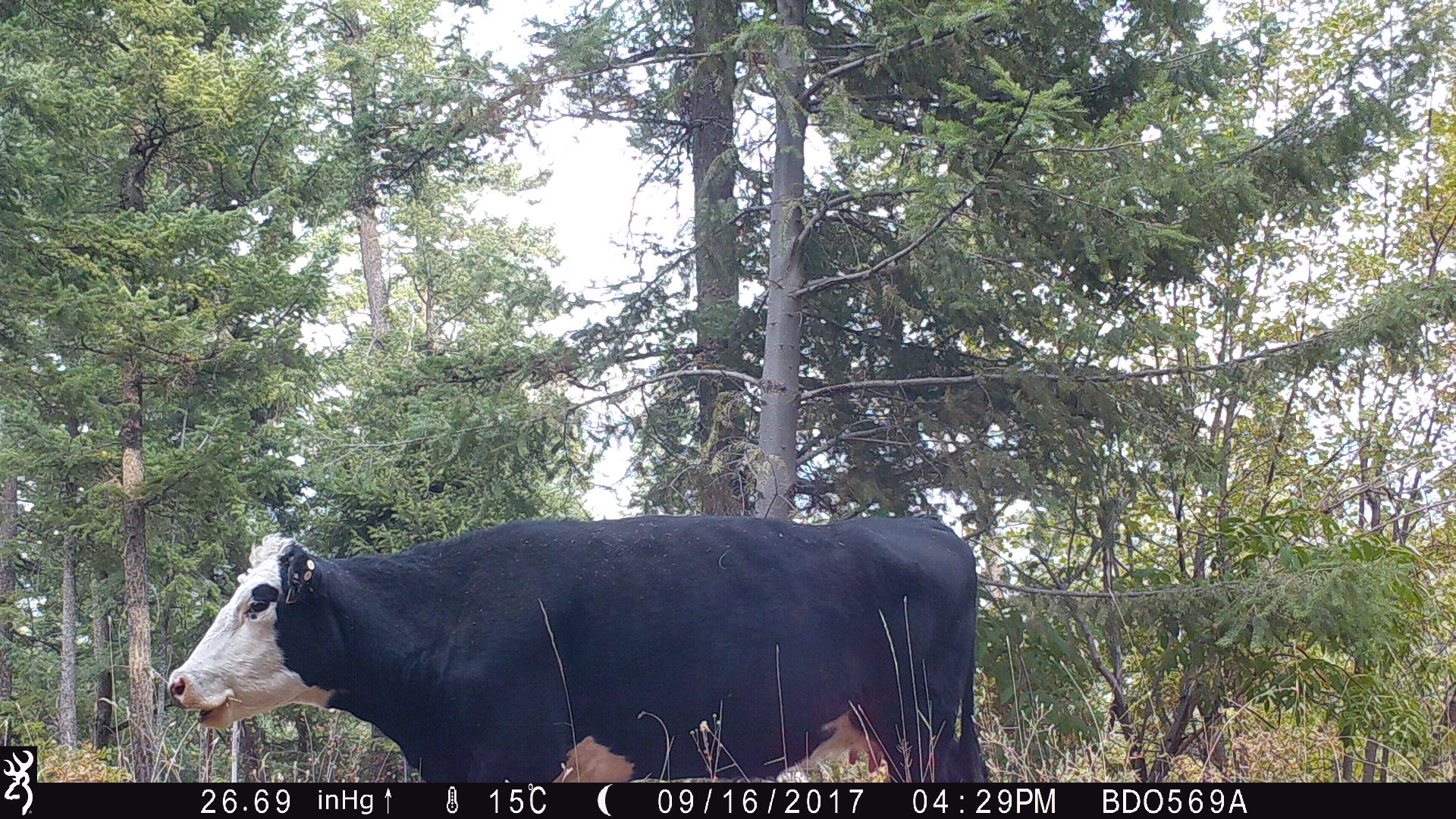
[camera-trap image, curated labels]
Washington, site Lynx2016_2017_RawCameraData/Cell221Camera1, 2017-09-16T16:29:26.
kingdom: Animalia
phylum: Chordata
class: Mammalia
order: Artiodactyla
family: Bovidae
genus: Bos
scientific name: Bos taurus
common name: domestic cattle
Domestic cattle (Bos taurus). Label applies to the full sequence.